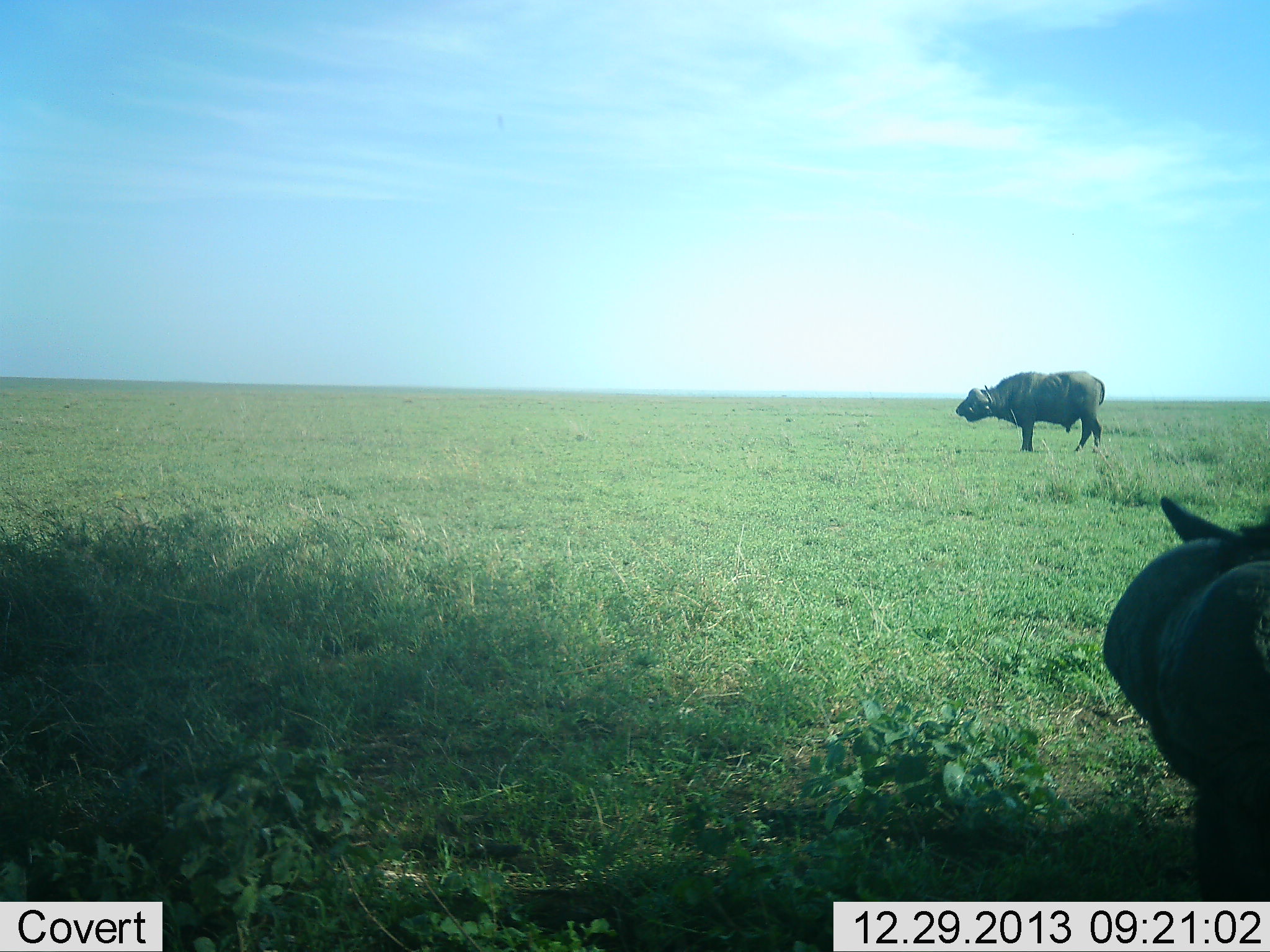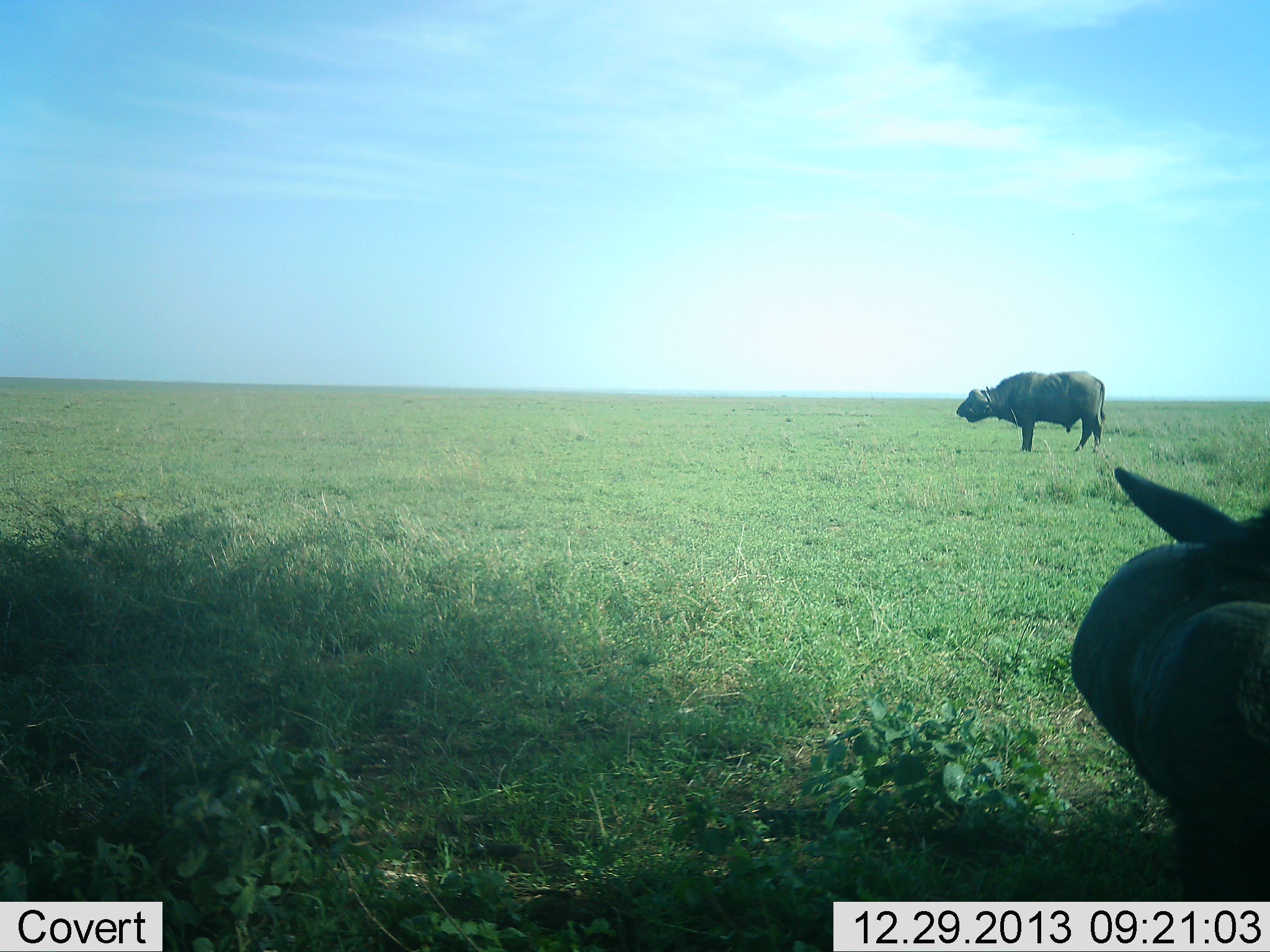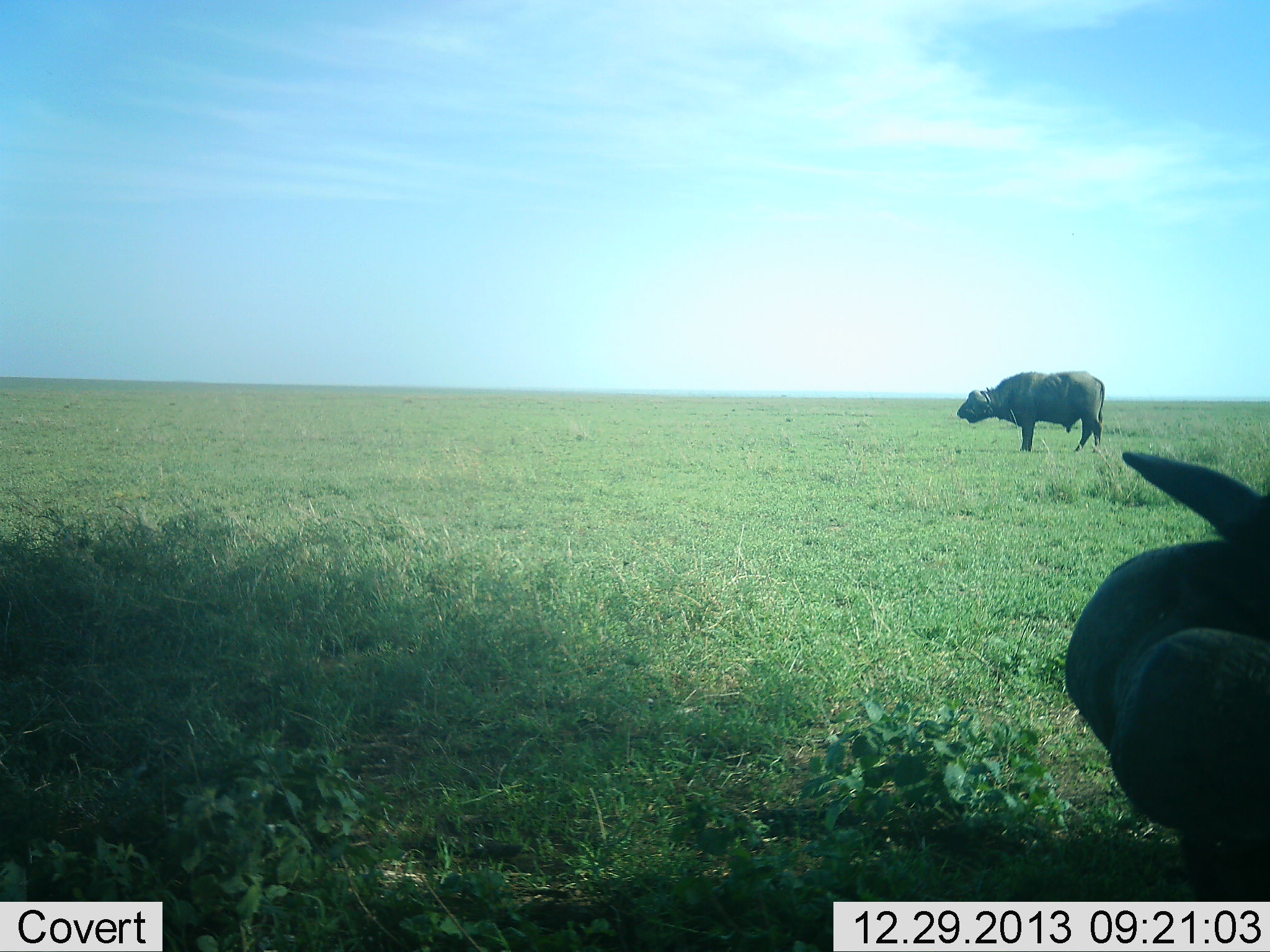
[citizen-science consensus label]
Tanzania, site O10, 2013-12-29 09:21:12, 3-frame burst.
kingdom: Animalia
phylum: Chordata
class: Mammalia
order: Artiodactyla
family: Bovidae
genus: Syncerus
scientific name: Syncerus caffer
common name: cape buffalo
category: buffalo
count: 2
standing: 90%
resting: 40%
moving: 10%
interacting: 0%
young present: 0%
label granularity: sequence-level